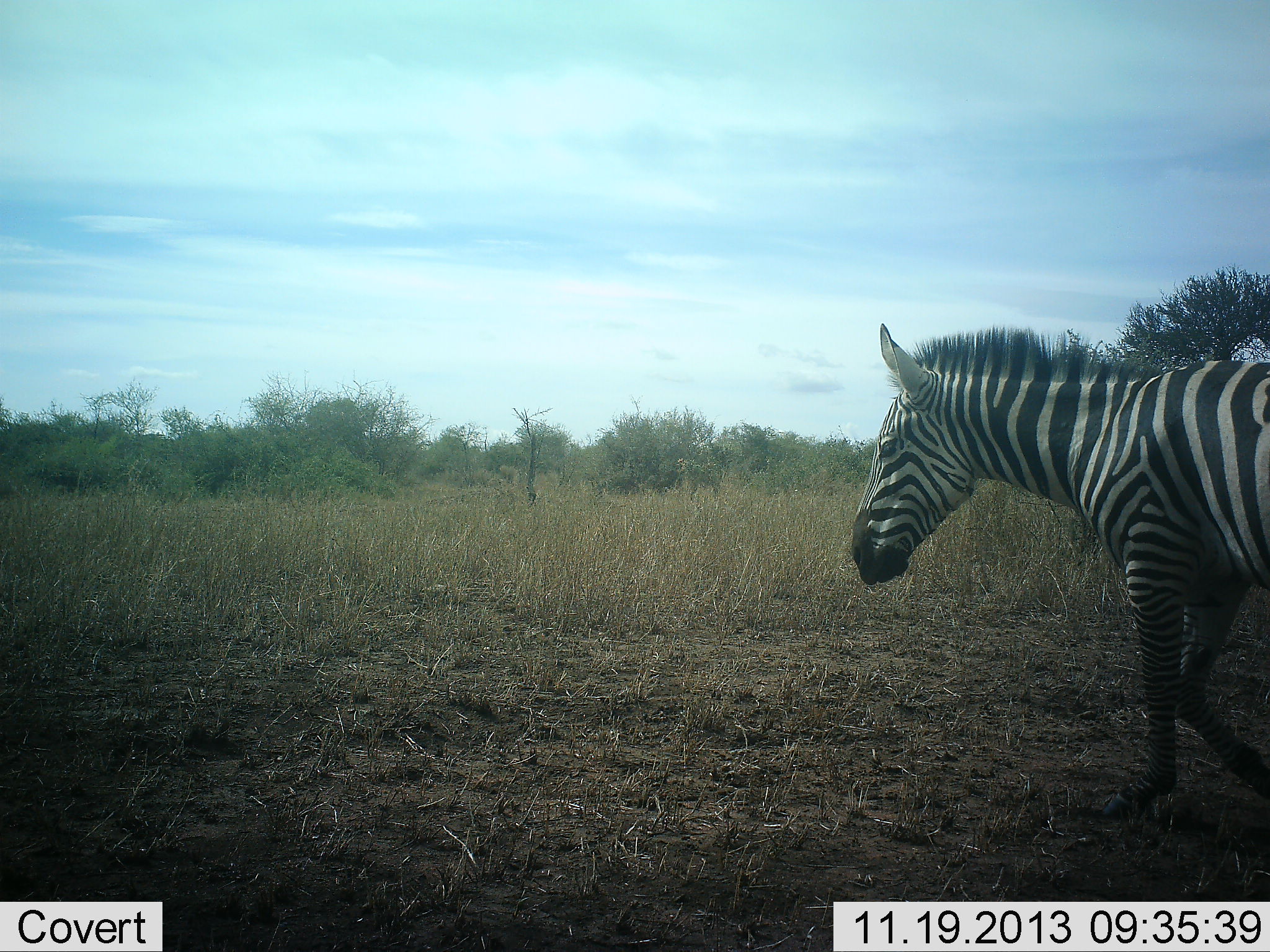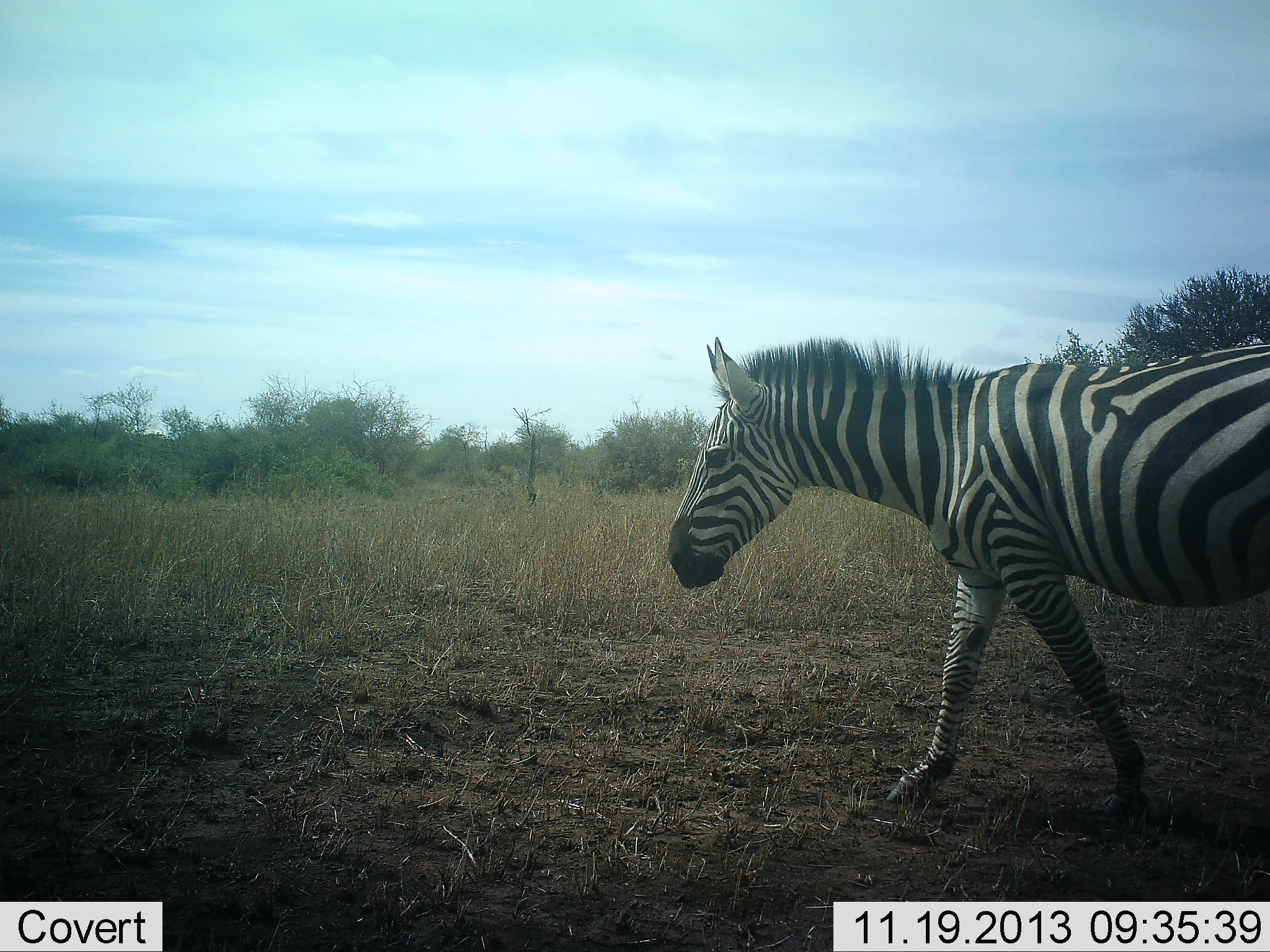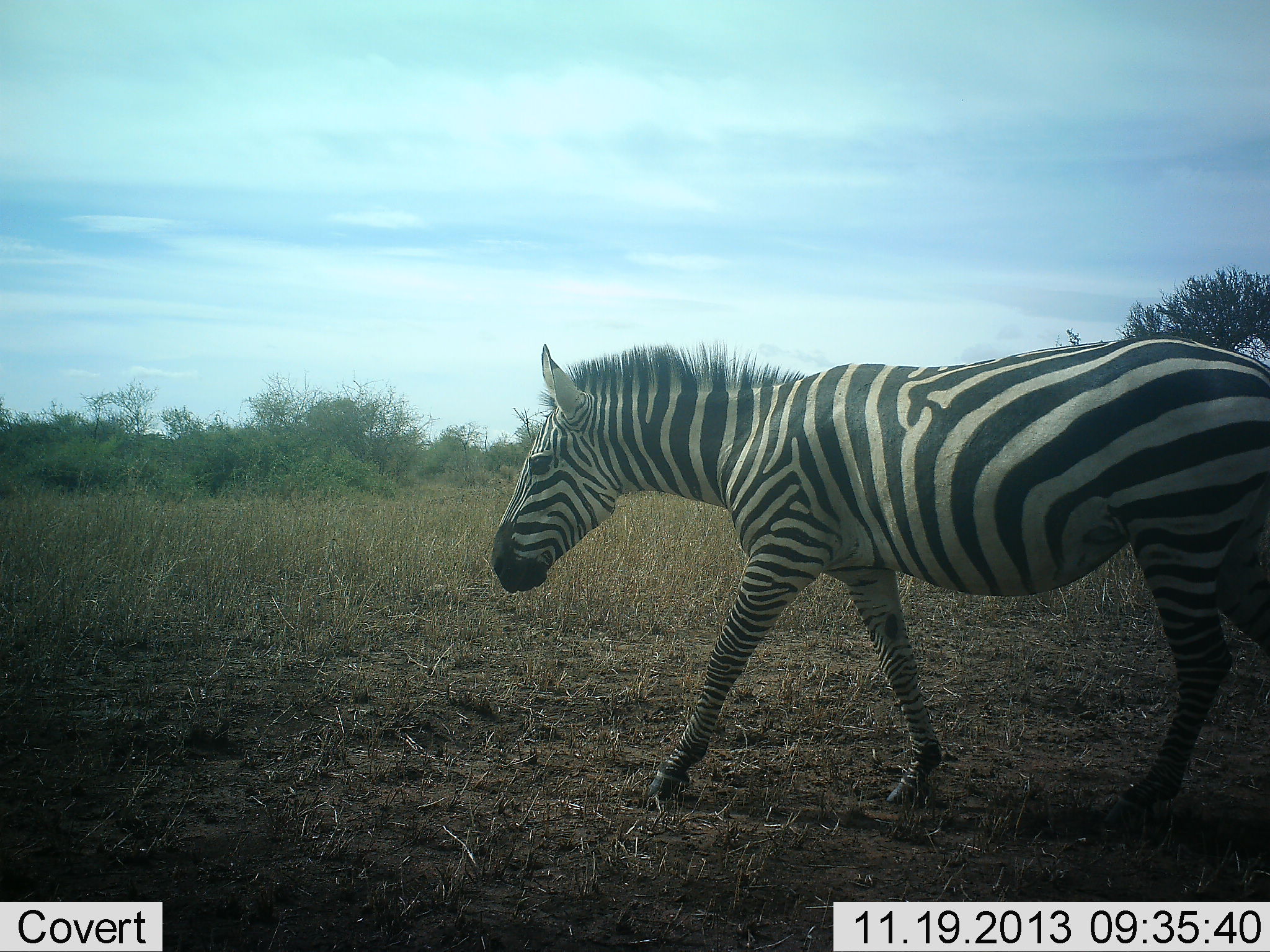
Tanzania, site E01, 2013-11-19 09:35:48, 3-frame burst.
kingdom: Animalia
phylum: Chordata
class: Mammalia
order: Perissodactyla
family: Equidae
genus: Equus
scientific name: Equus quagga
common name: plains zebra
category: zebra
Zebra (plains zebra) (Equus quagga), count 1. Behavior (volunteer vote fractions): standing 0%, resting 0%, moving 100%, interacting 0%. Young present (vote fraction): 0%. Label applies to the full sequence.